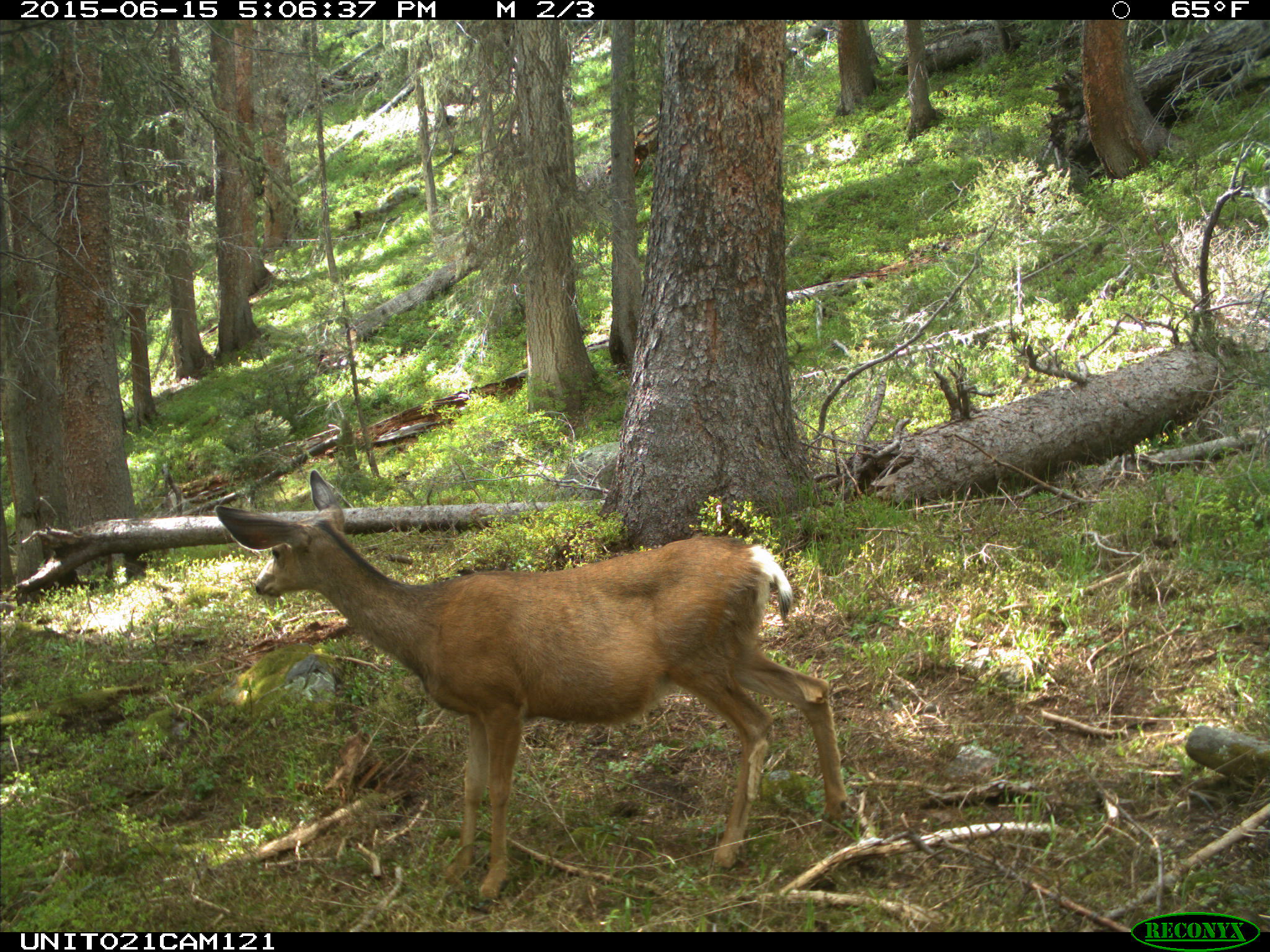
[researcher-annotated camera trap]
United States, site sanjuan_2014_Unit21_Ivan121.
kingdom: Animalia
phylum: Chordata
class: Mammalia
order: Artiodactyla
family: Cervidae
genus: Odocoileus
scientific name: Odocoileus hemionus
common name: mule deer